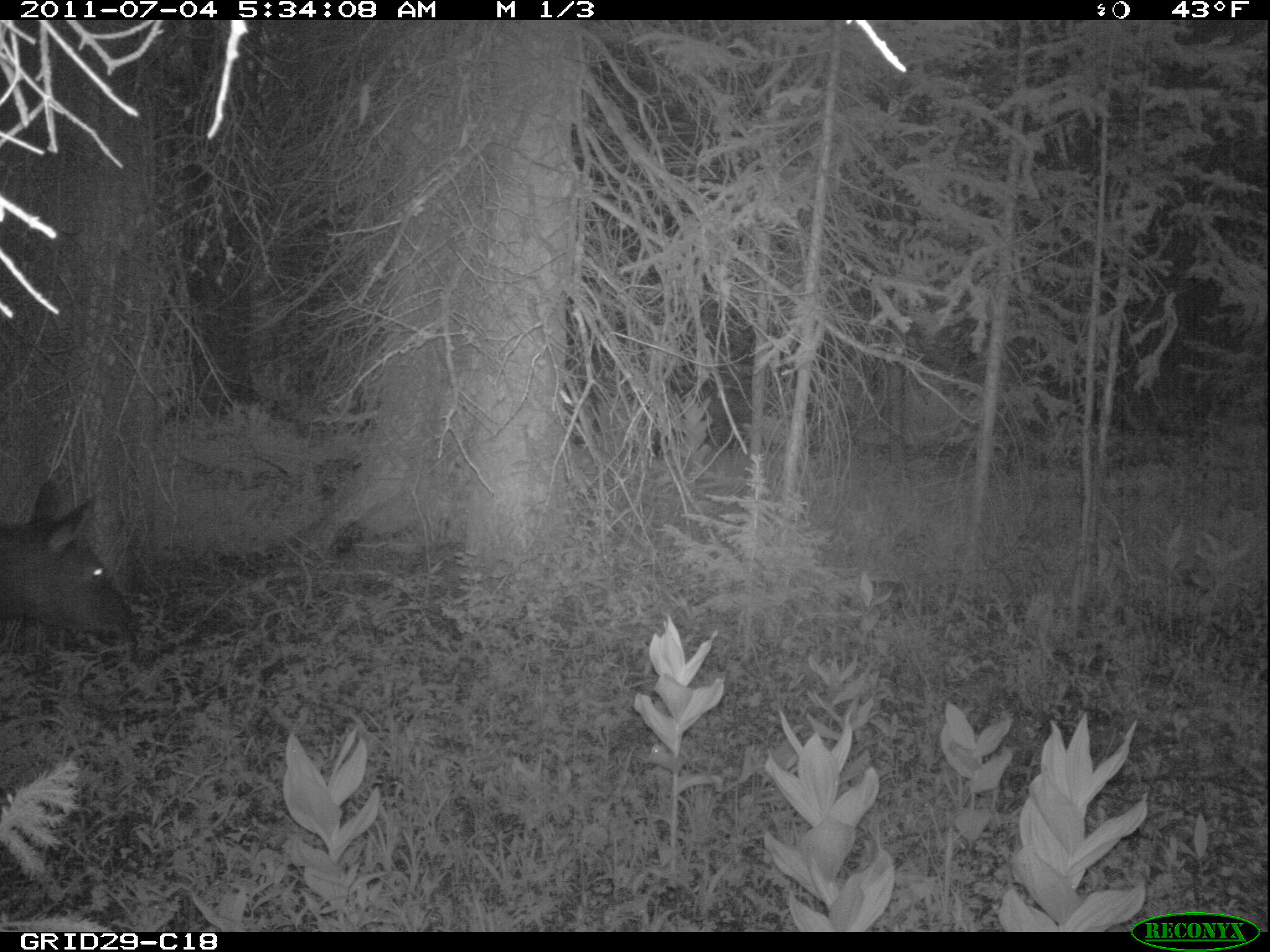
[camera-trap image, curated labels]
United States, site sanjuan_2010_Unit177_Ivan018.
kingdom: Animalia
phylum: Chordata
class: Mammalia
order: Artiodactyla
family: Cervidae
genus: Cervus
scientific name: Cervus elaphus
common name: red deer